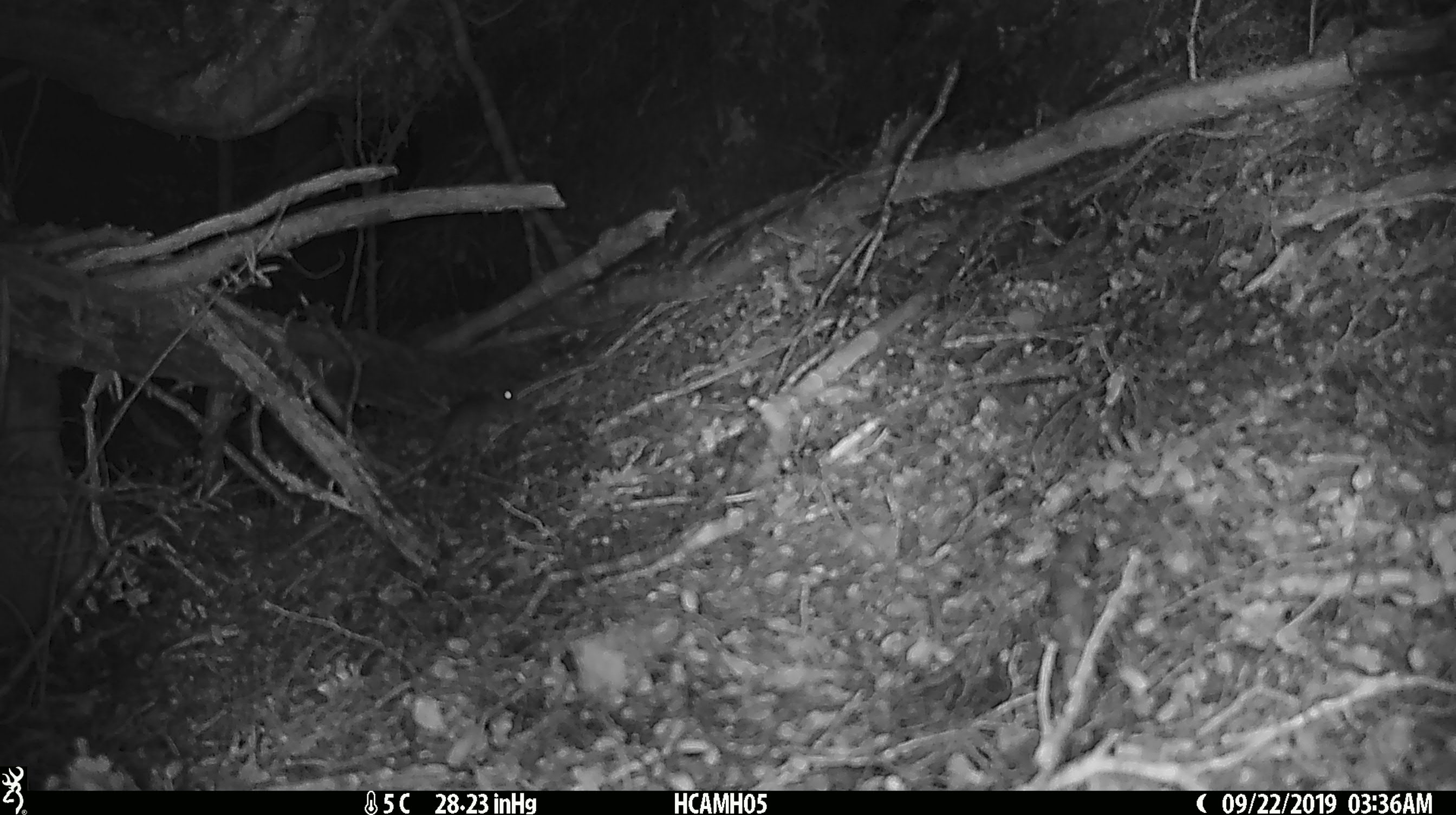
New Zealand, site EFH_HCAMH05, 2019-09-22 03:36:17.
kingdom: Animalia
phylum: Chordata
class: Mammalia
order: Rodentia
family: Muridae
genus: Mus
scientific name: Mus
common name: mouse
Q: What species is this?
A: Mouse (Mus).